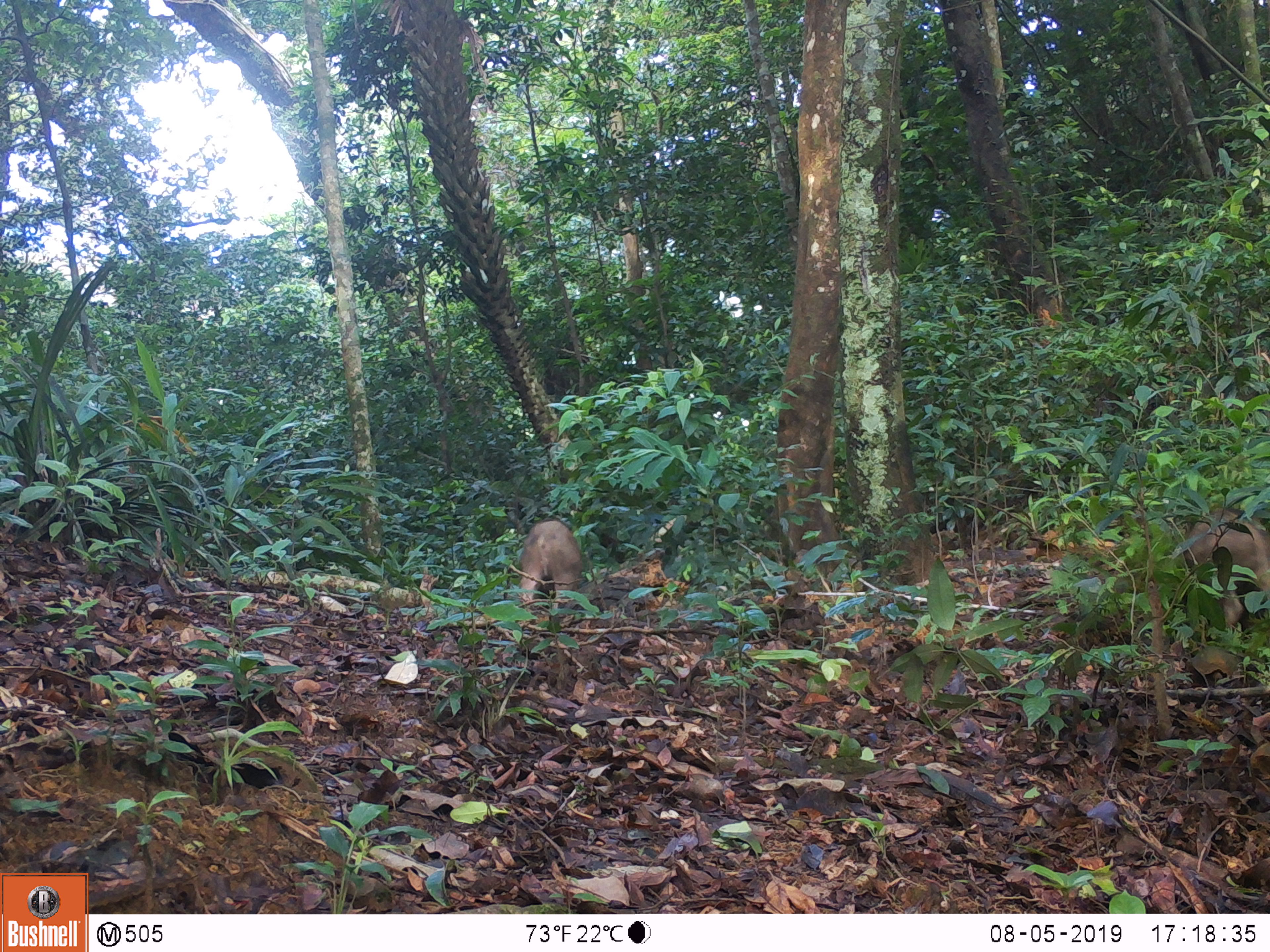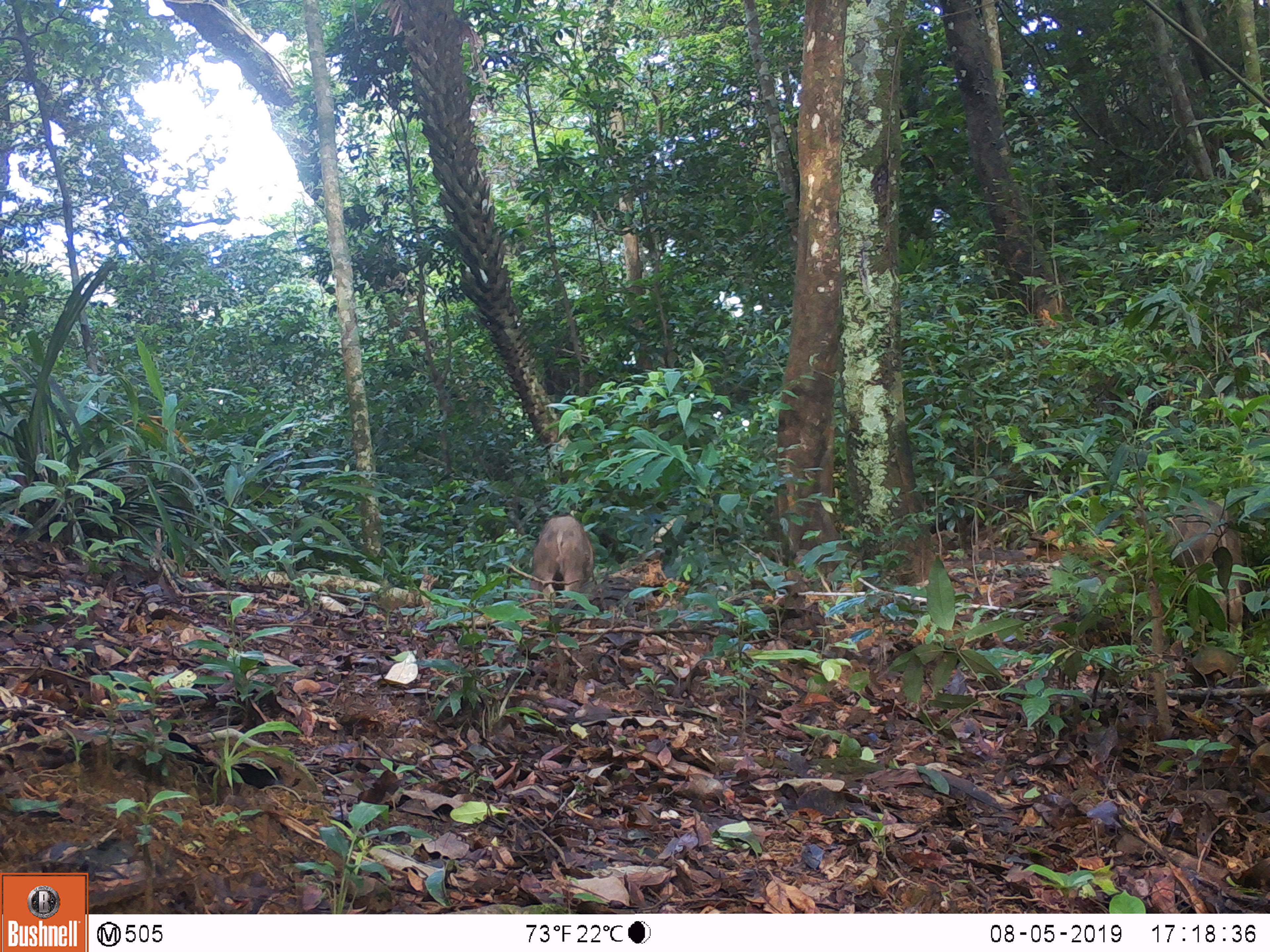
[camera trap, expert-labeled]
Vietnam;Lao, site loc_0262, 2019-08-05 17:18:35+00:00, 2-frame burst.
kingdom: Animalia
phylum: Chordata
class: Mammalia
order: Artiodactyla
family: Suidae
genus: Sus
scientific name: Sus scrofa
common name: eurasian wild pig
Eurasian wild pig (Sus scrofa). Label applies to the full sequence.